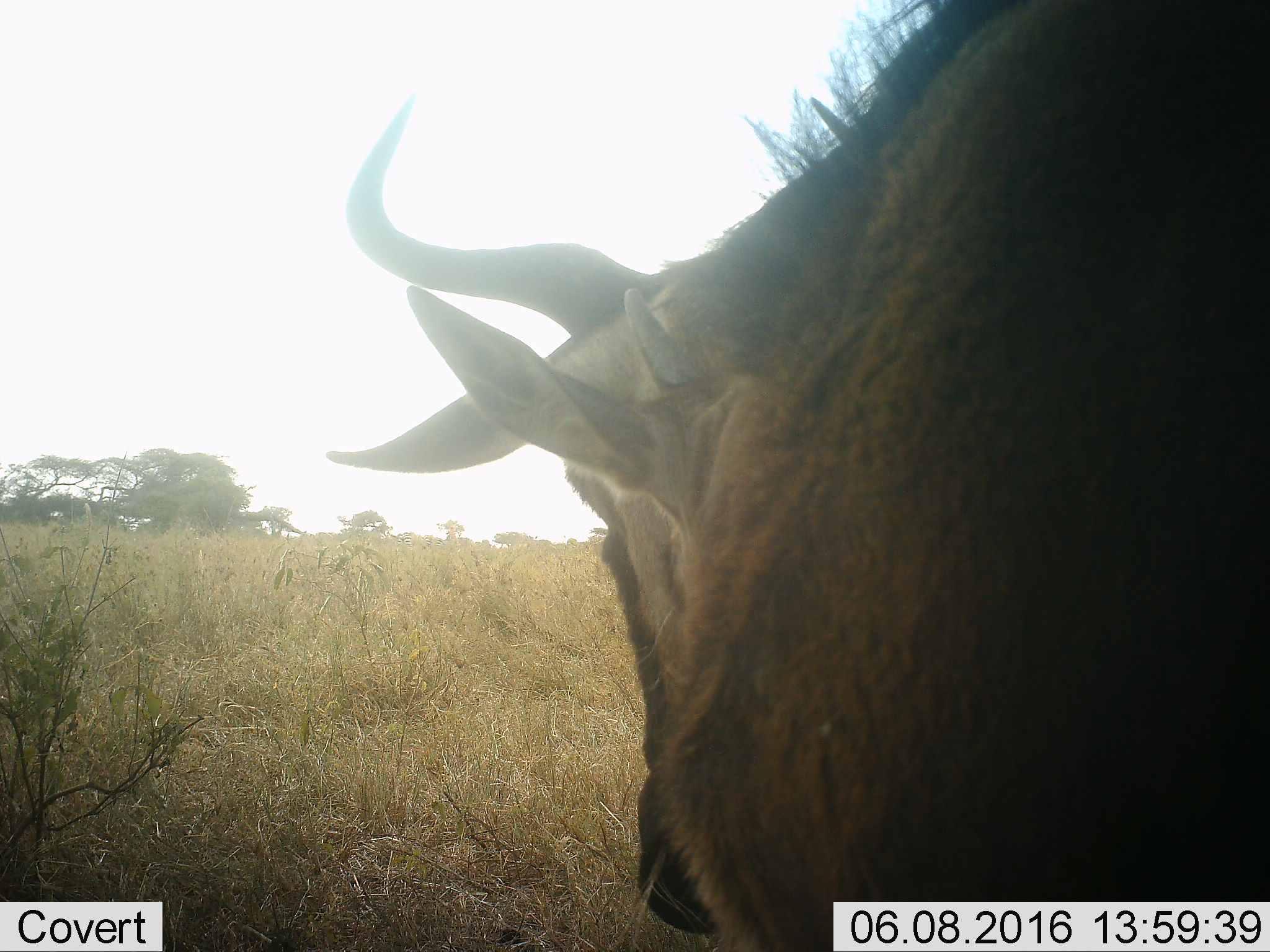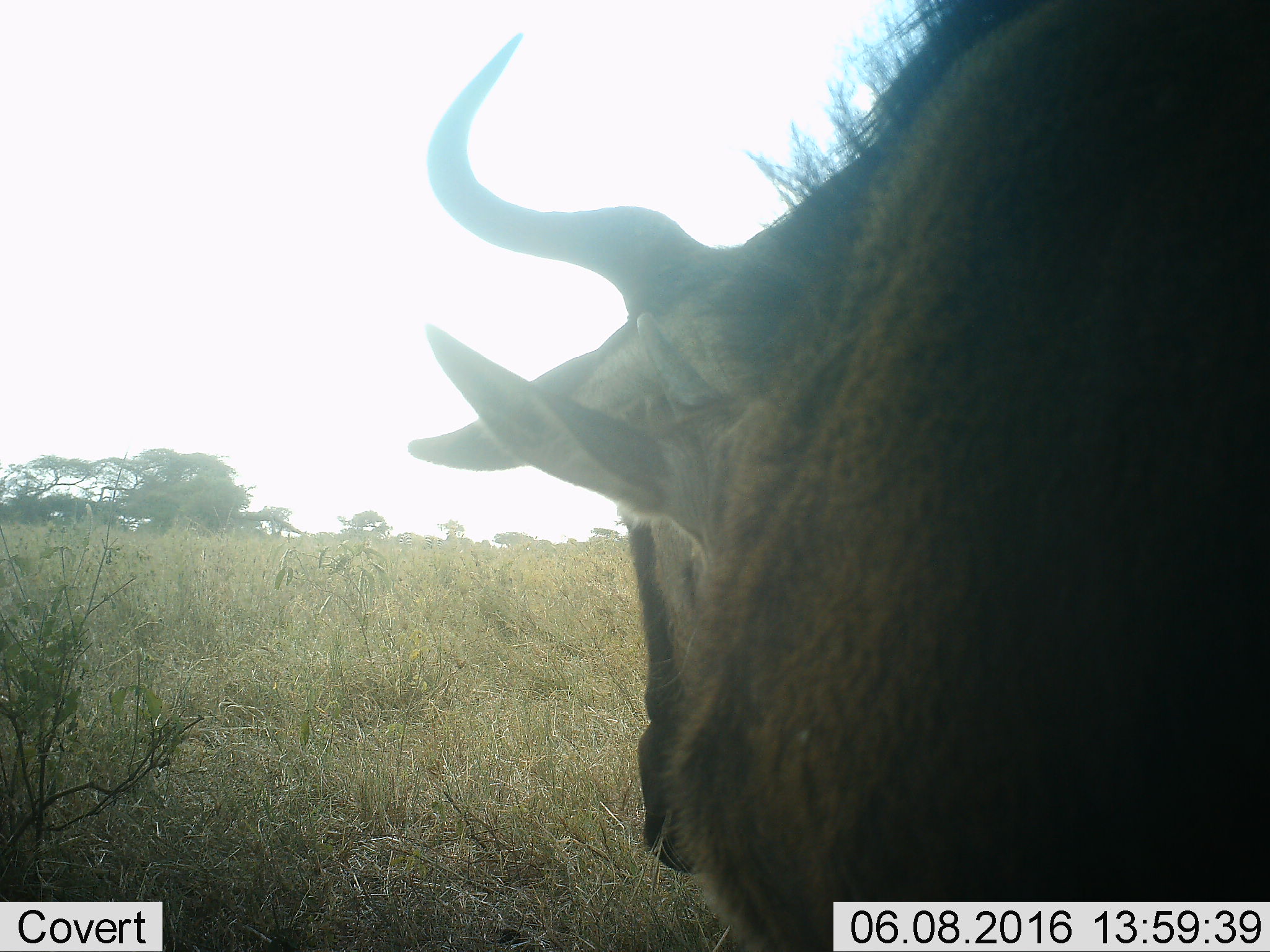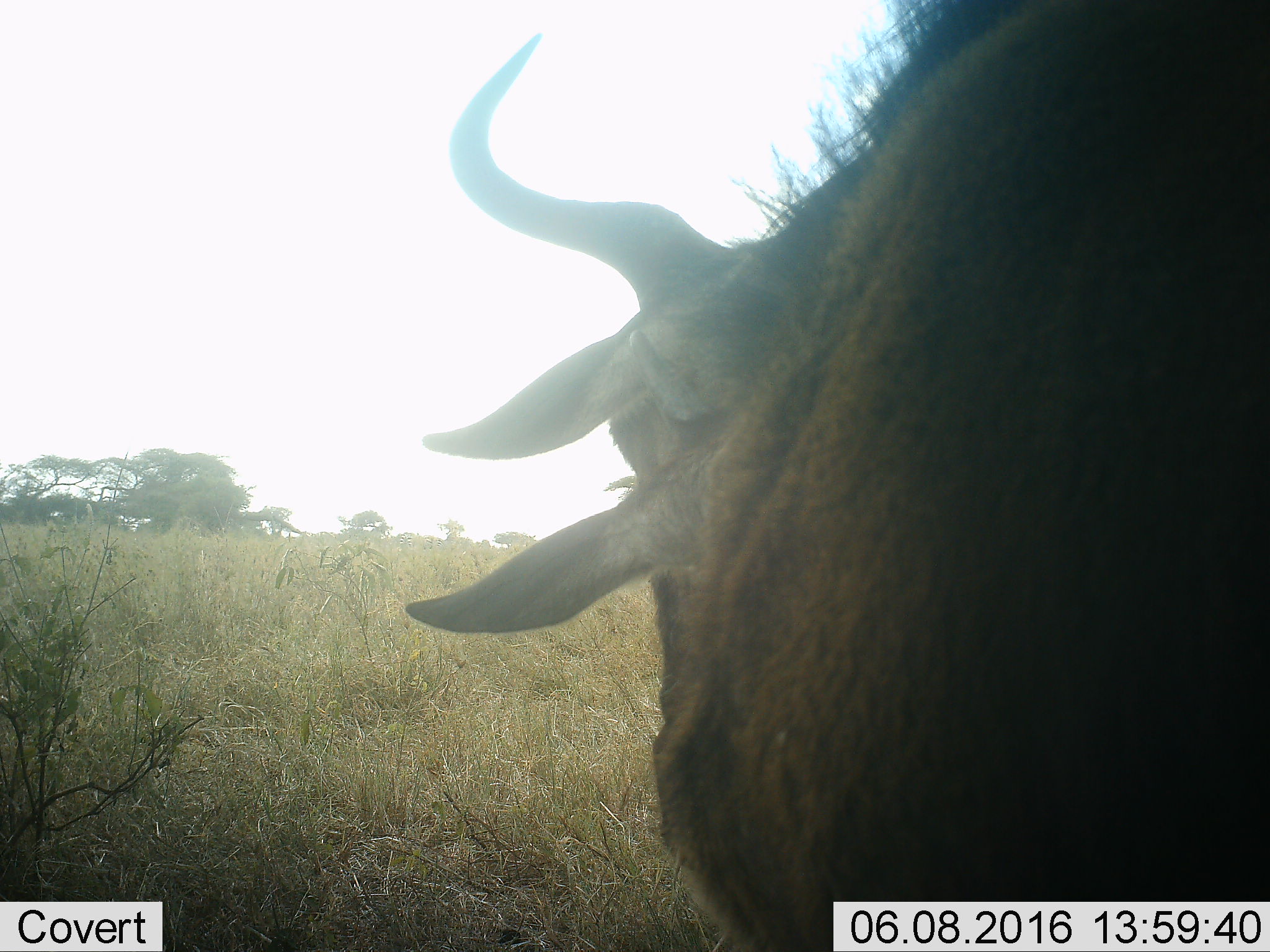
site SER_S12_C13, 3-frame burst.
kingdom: Animalia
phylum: Chordata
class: Mammalia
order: Artiodactyla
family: Bovidae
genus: Connochaetes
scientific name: Connochaetes taurinus taurinus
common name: blue wildebeest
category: wildebeestblue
Wildebeestblue (blue wildebeest) (Connochaetes taurinus taurinus), count 1. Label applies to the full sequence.